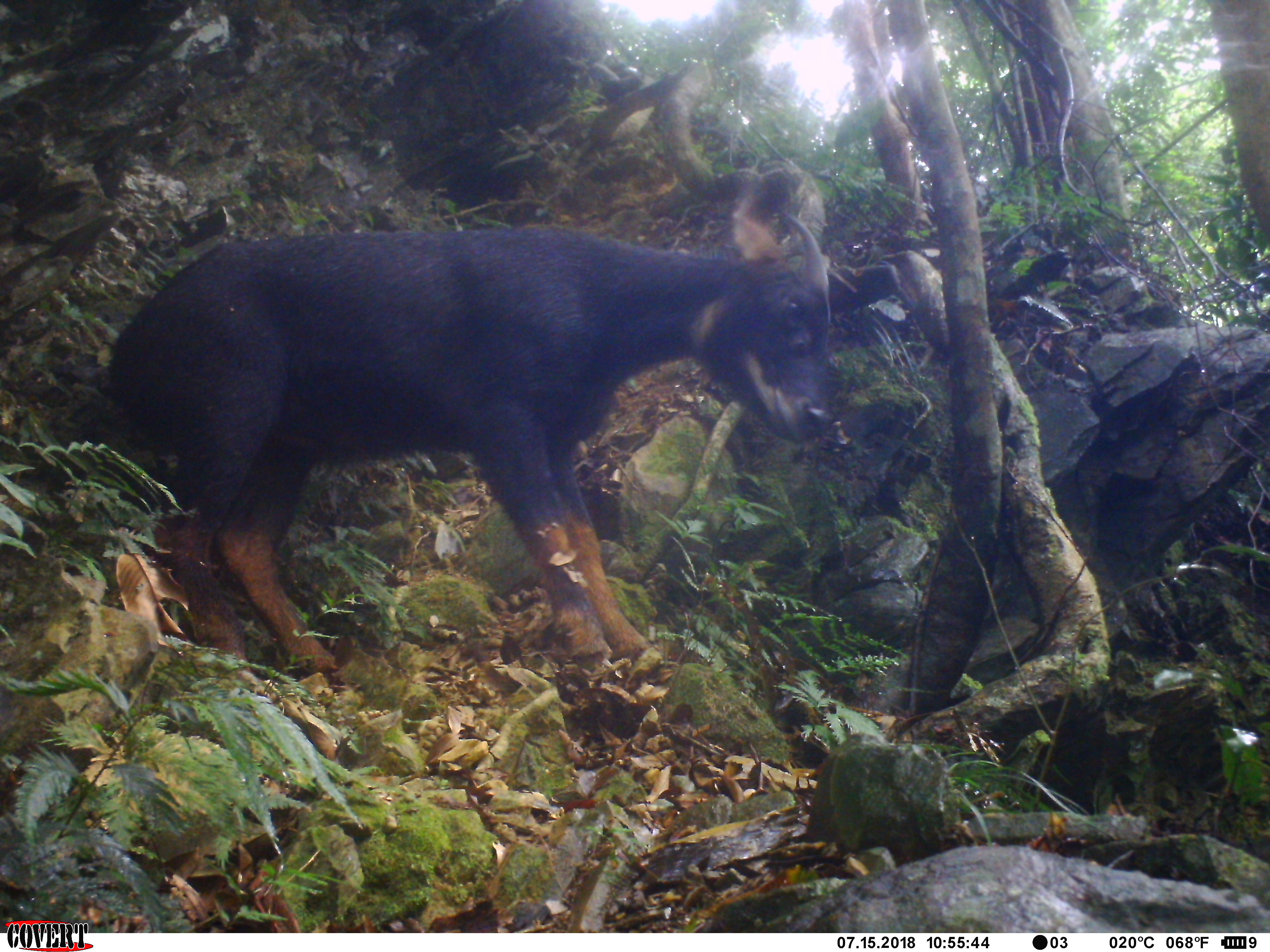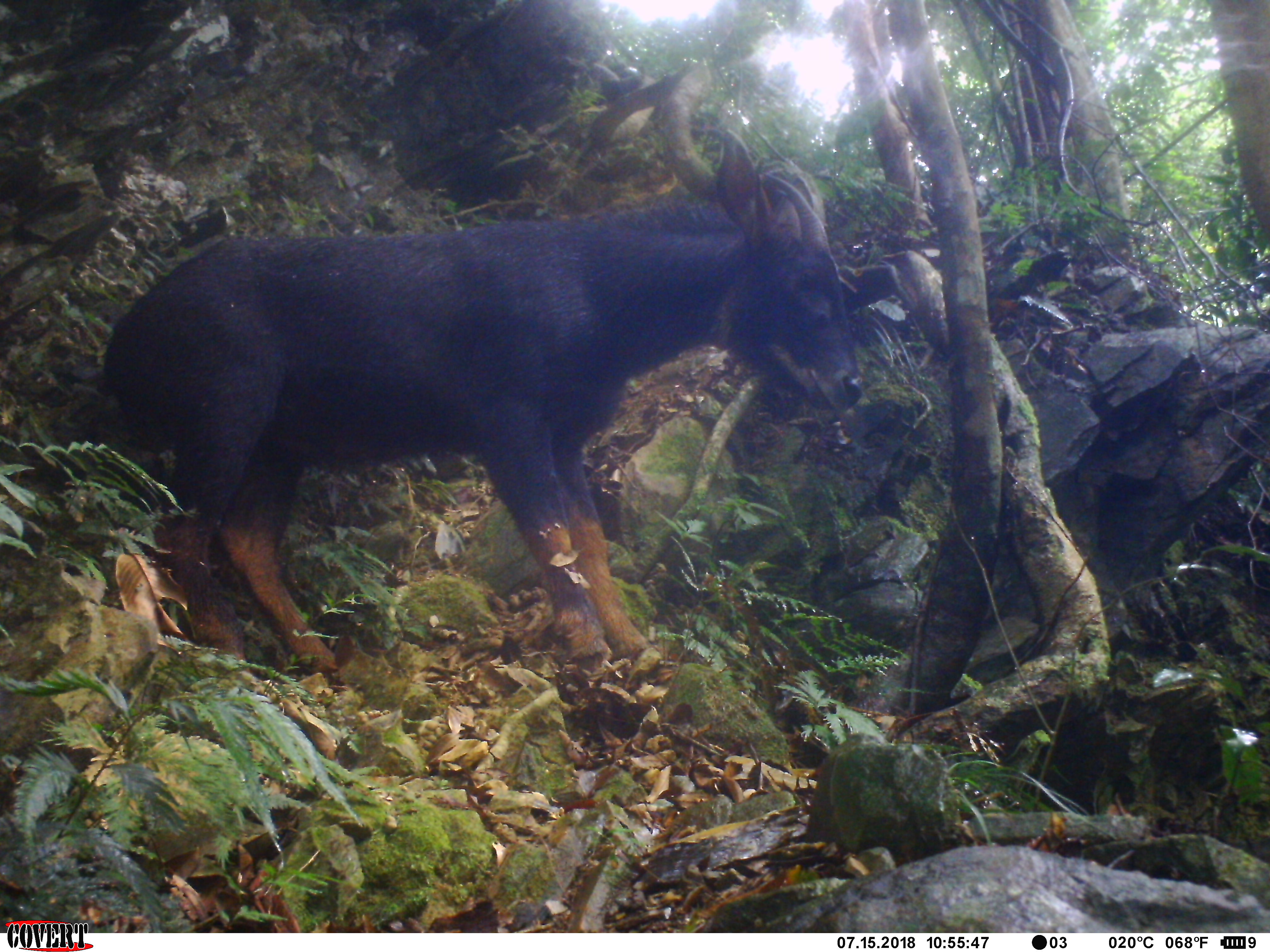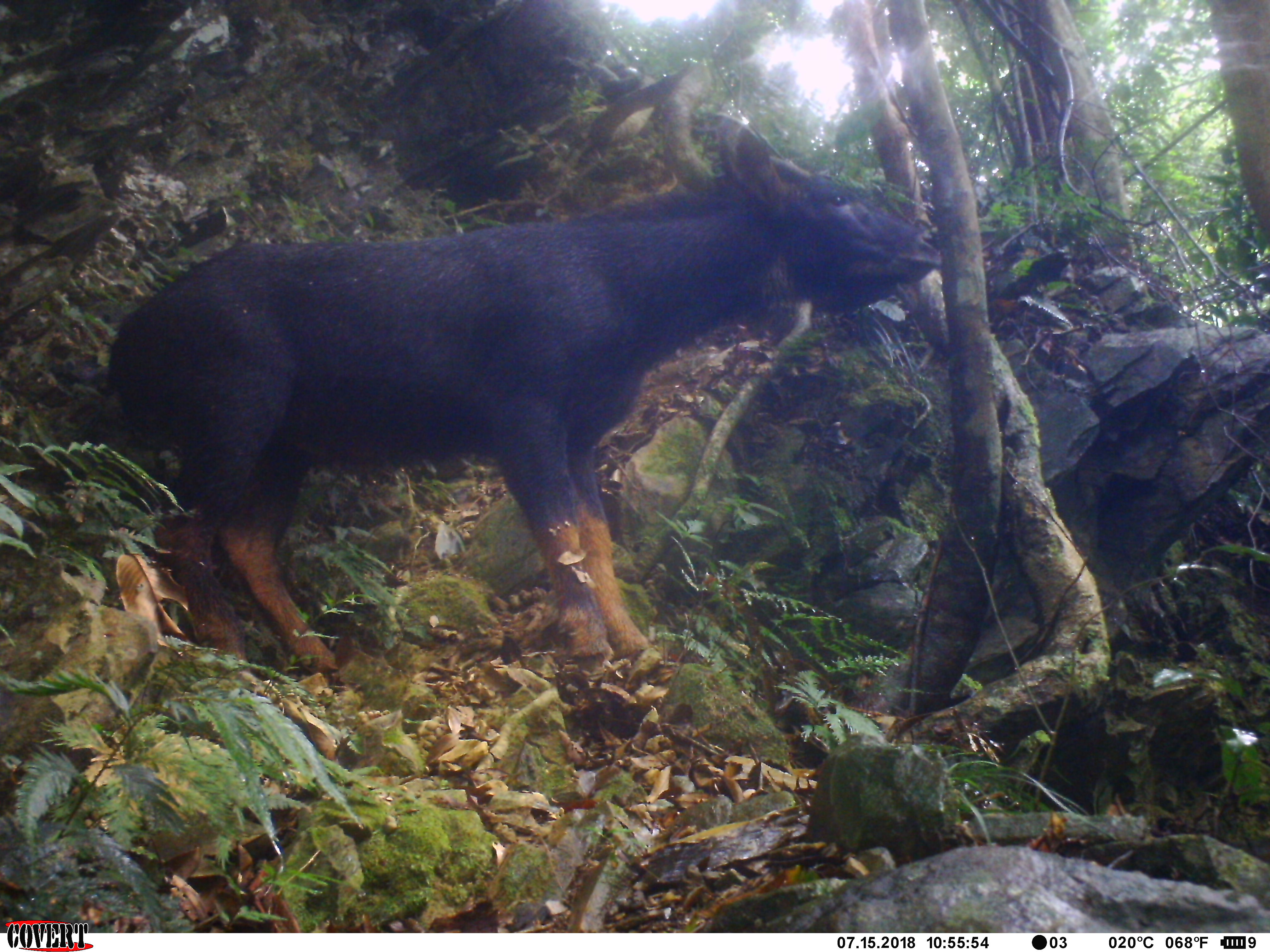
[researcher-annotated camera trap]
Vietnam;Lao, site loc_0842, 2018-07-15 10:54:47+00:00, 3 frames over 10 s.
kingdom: Animalia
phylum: Chordata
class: Mammalia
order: Artiodactyla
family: Bovidae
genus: Capricornis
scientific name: Capricornis sumatraensis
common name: chinese serow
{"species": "chinese serow (Capricornis sumatraensis)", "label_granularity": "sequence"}